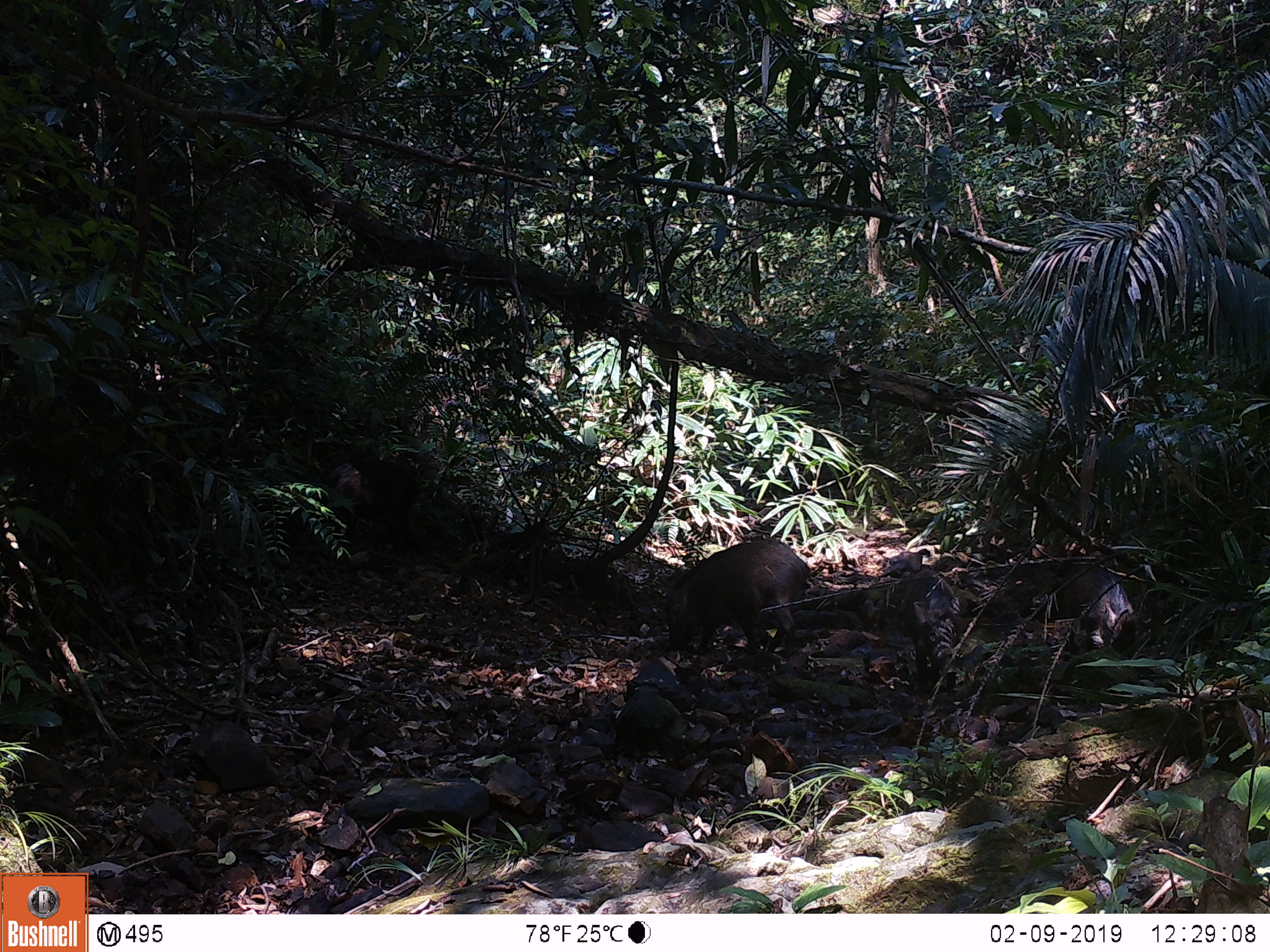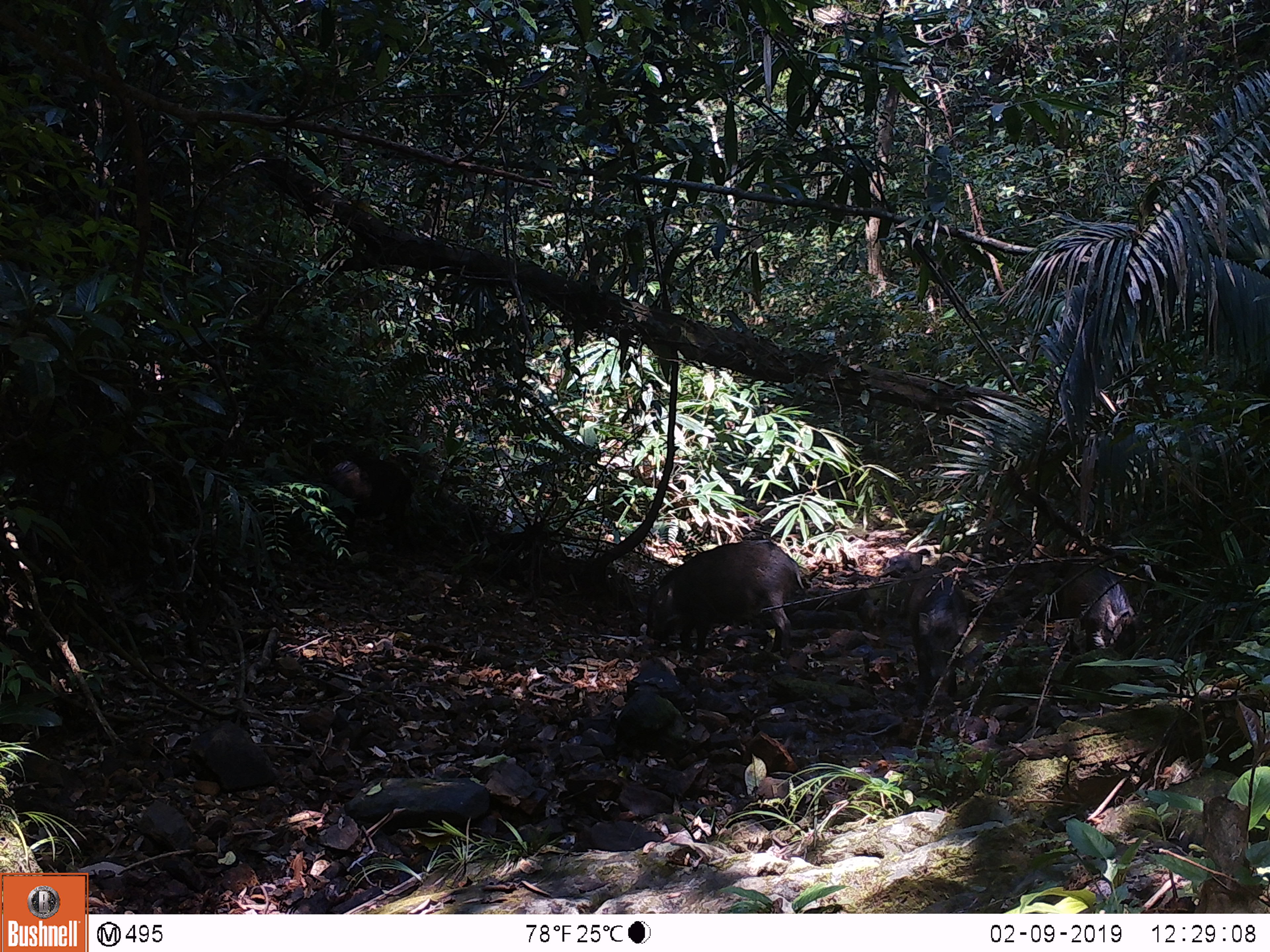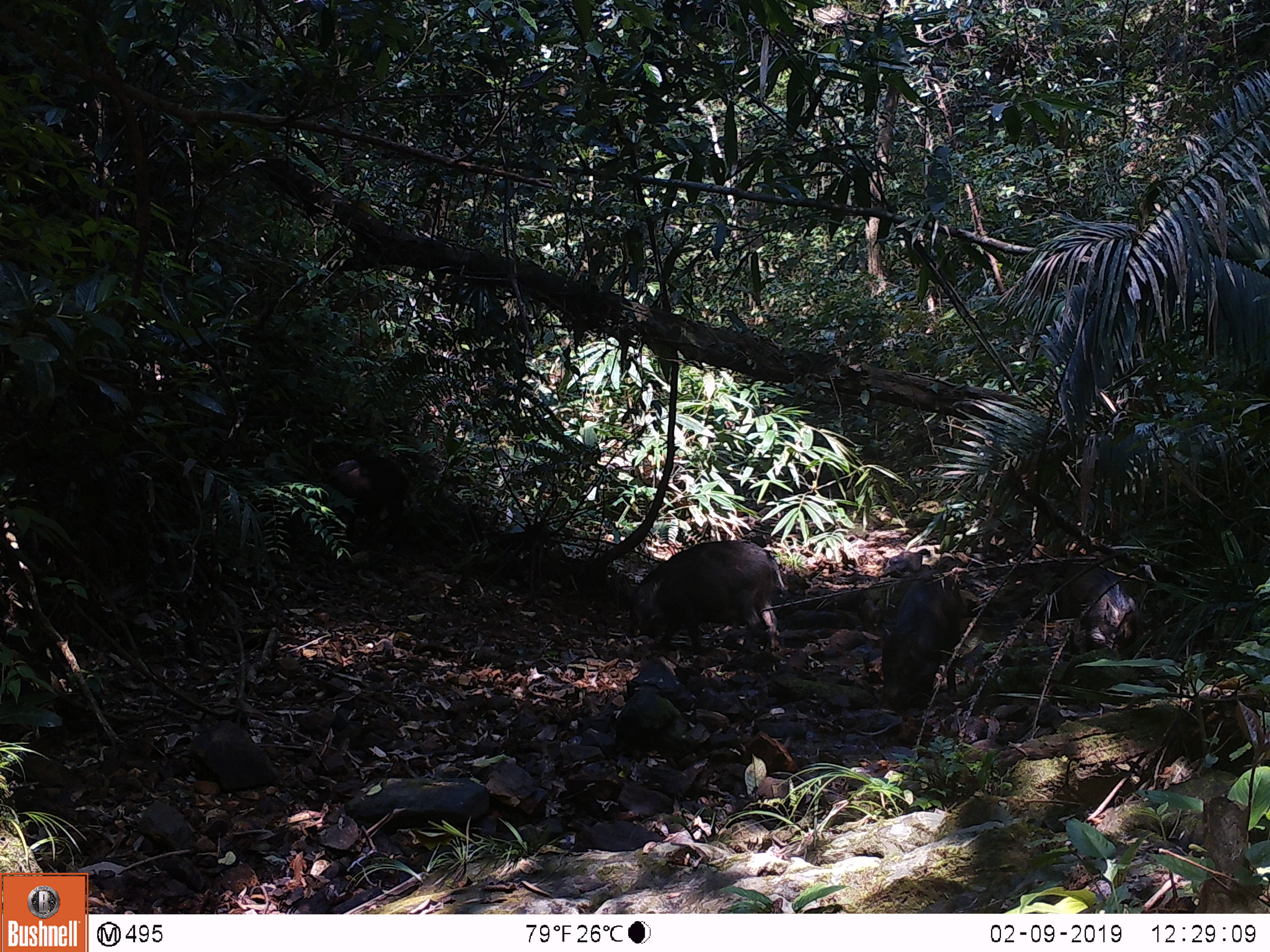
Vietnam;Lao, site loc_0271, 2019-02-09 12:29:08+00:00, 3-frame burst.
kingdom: Animalia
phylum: Chordata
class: Mammalia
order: Artiodactyla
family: Suidae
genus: Sus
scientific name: Sus scrofa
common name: eurasian wild pig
Eurasian wild pig (Sus scrofa). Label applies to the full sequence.